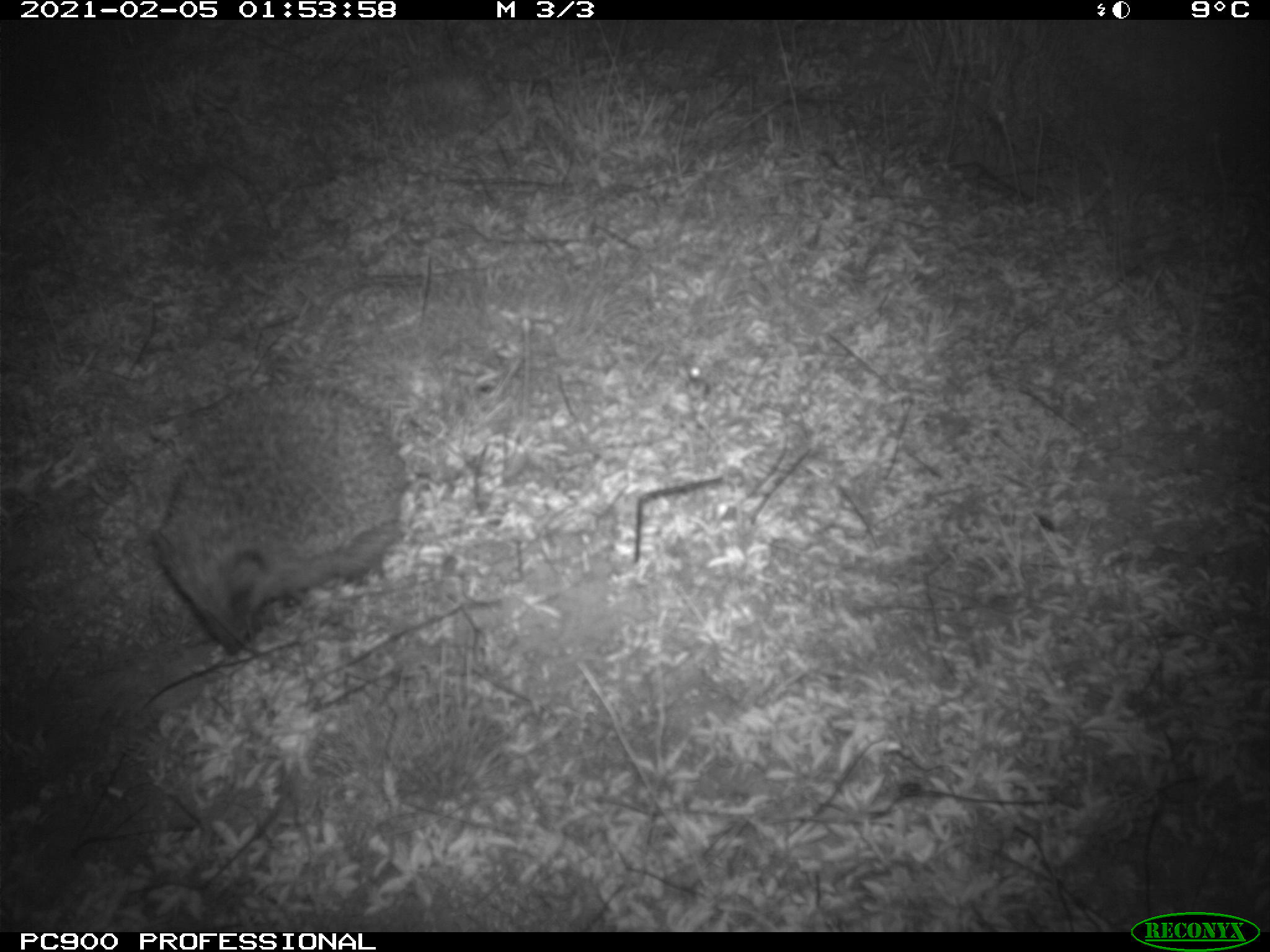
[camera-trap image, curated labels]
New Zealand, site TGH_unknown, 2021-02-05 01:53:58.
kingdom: Animalia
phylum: Chordata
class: Mammalia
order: Eulipotyphla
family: Erinaceidae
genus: Erinaceus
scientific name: Erinaceus europaeus europaeus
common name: european hedgehog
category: hedgehog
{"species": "hedgehog (european hedgehog) (Erinaceus europaeus europaeus)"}